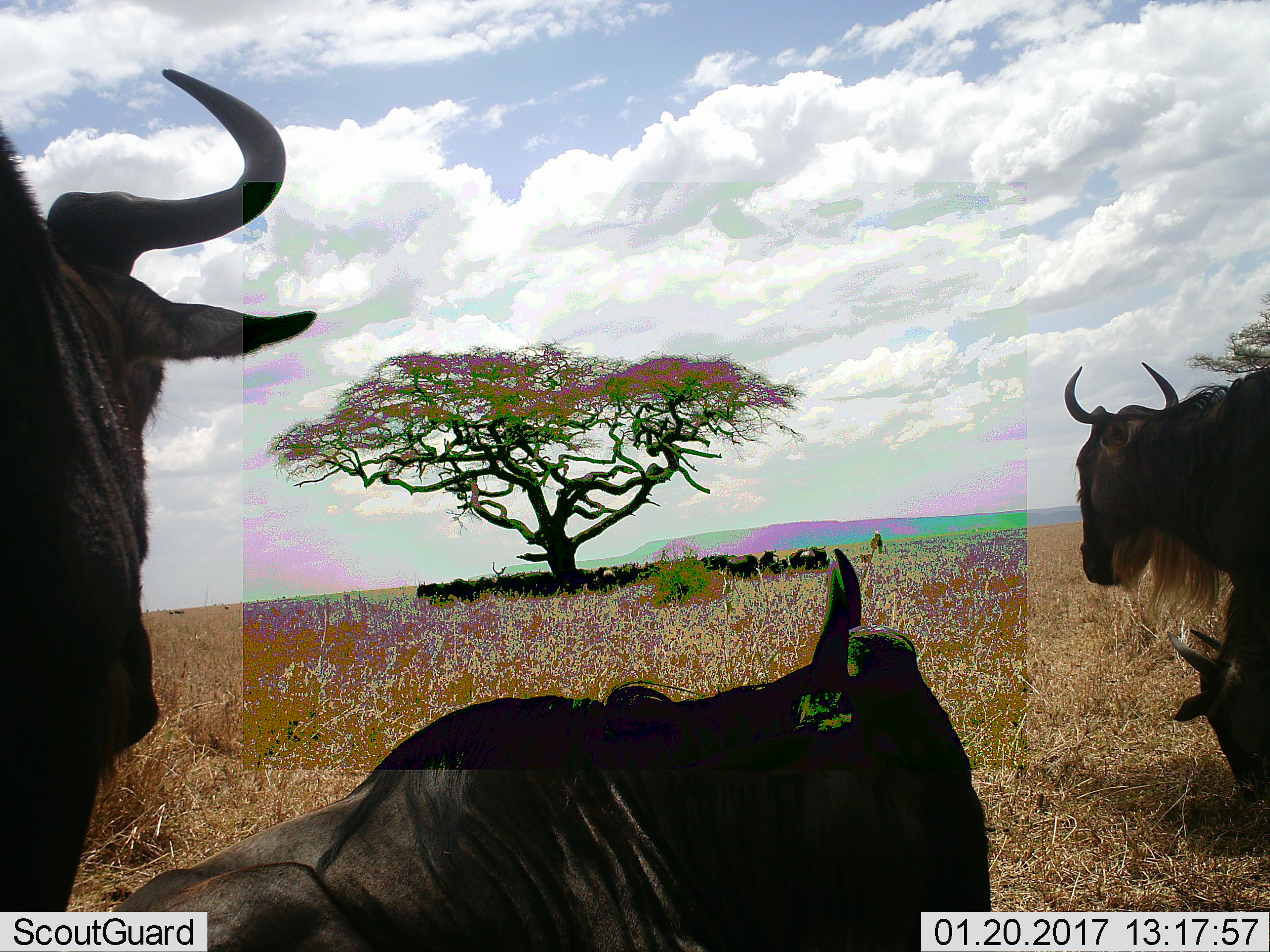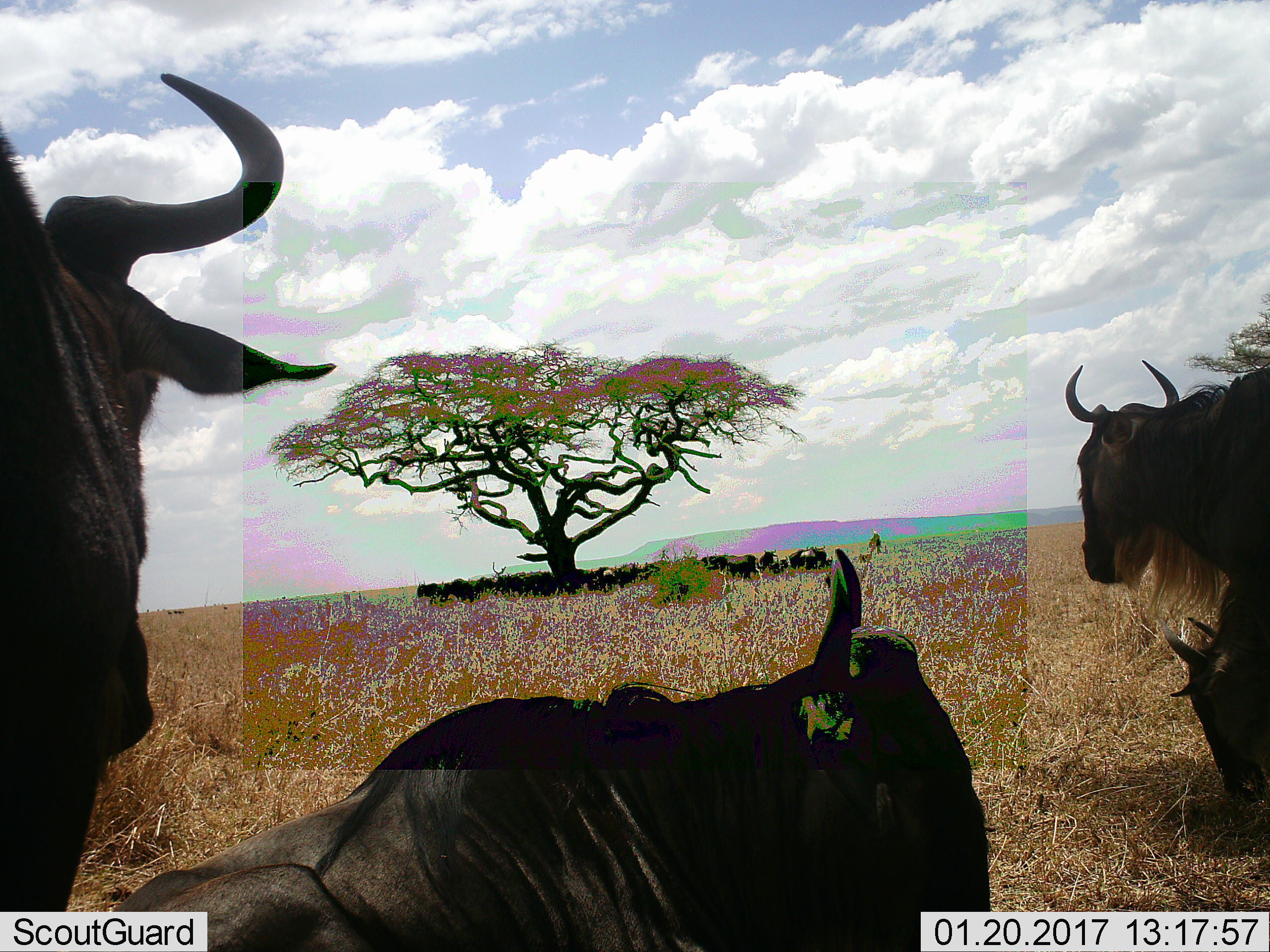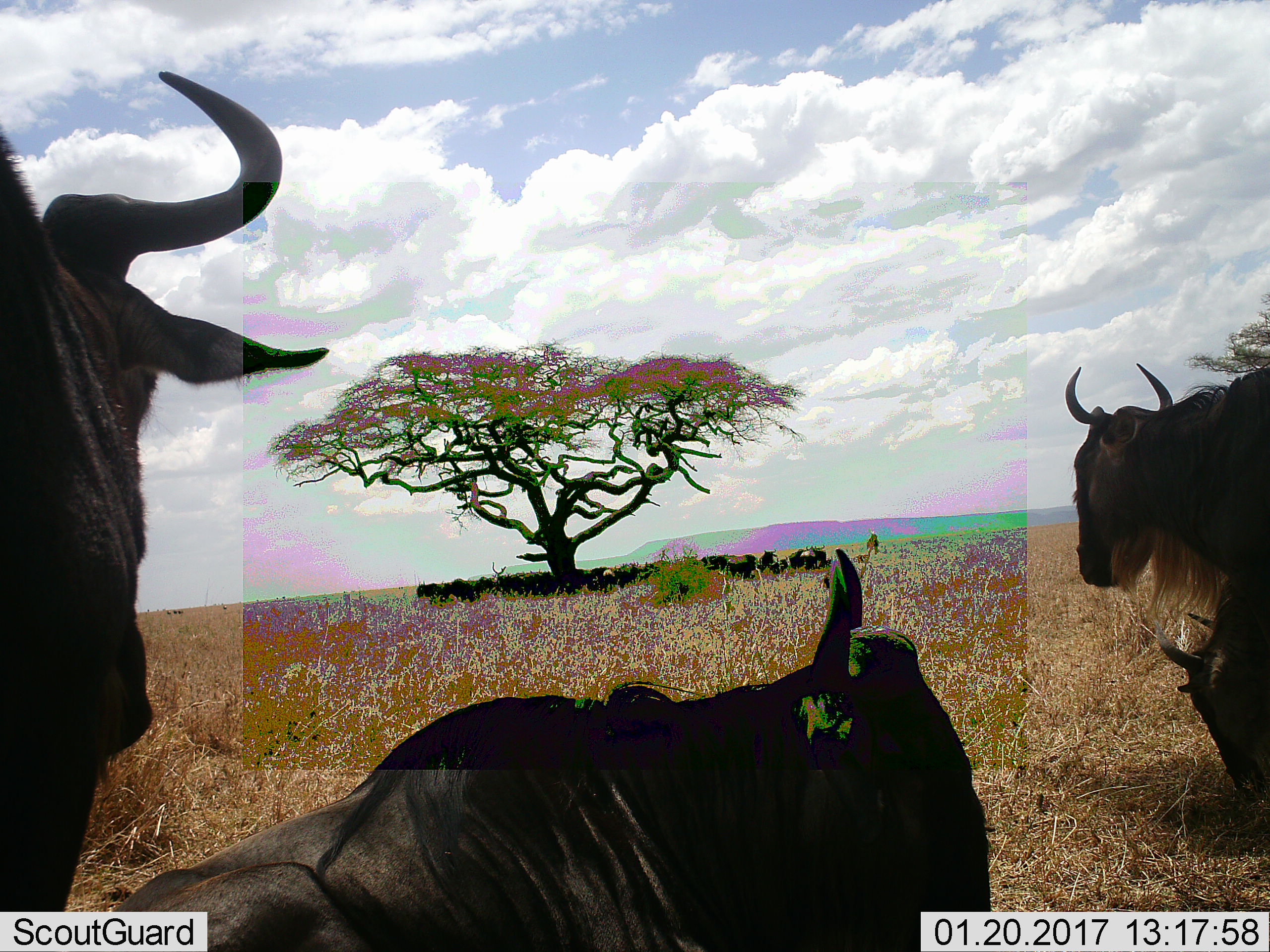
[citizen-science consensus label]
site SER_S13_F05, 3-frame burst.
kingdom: Animalia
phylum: Chordata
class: Mammalia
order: Artiodactyla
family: Bovidae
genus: Connochaetes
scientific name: Connochaetes taurinus taurinus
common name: blue wildebeest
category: wildebeestblue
Wildebeestblue (blue wildebeest) (Connochaetes taurinus taurinus), count 11-50. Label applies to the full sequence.